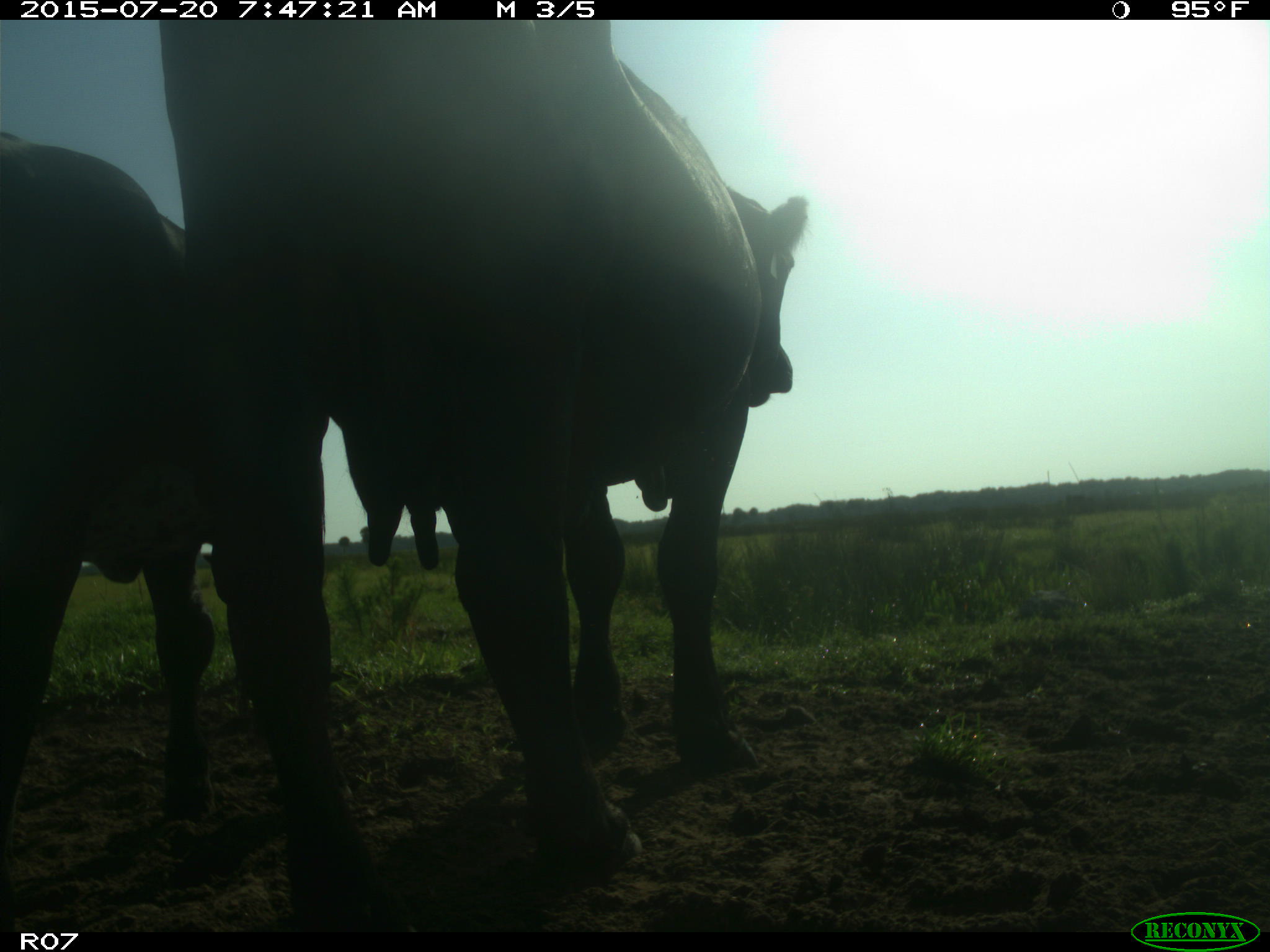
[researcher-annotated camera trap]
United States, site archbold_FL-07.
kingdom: Animalia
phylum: Chordata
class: Mammalia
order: Artiodactyla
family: Bovidae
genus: Bos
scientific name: Bos taurus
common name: domestic cow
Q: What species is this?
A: Bos taurus (domestic cow).